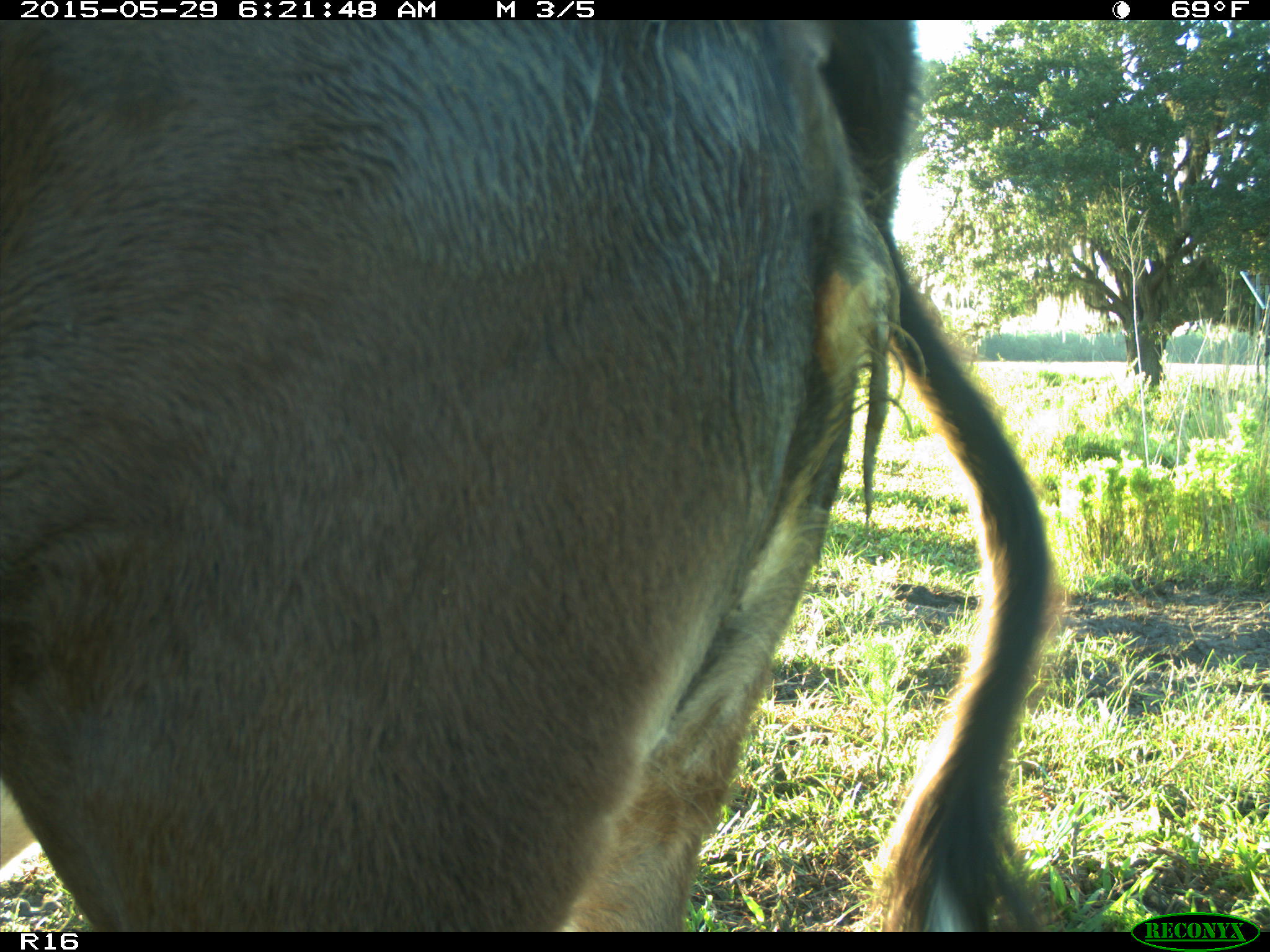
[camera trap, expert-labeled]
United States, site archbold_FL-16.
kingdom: Animalia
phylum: Chordata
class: Mammalia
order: Artiodactyla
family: Bovidae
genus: Bos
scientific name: Bos taurus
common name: domestic cow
Bos taurus (domestic cow).